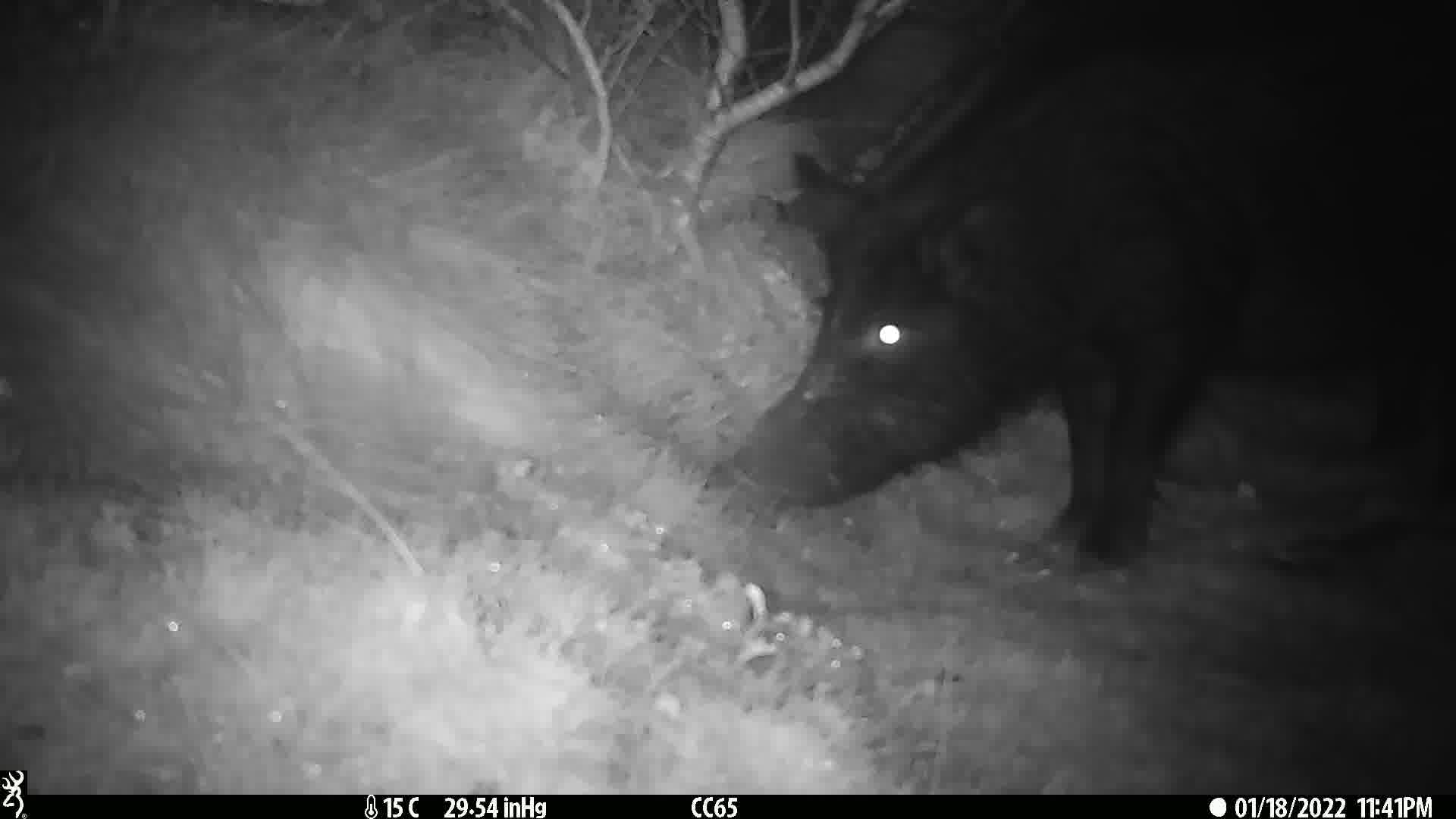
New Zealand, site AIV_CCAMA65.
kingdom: Animalia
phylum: Chordata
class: Mammalia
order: Artiodactyla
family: Suidae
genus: Sus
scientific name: Sus scrofa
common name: pig